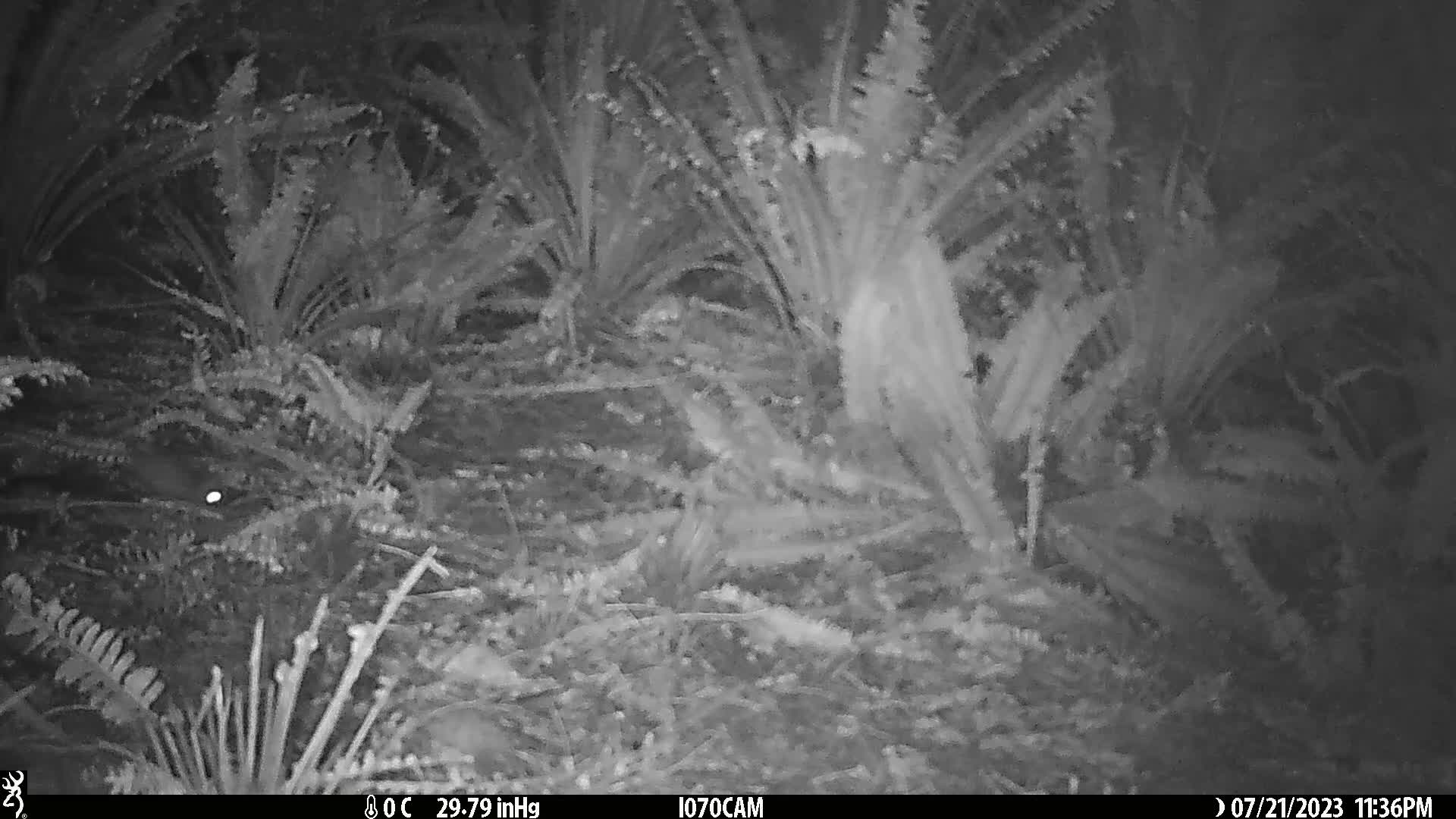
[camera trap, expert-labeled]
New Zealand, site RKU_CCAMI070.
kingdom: Animalia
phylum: Chordata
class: Mammalia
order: Rodentia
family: Muridae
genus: Rattus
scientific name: Rattus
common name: rat